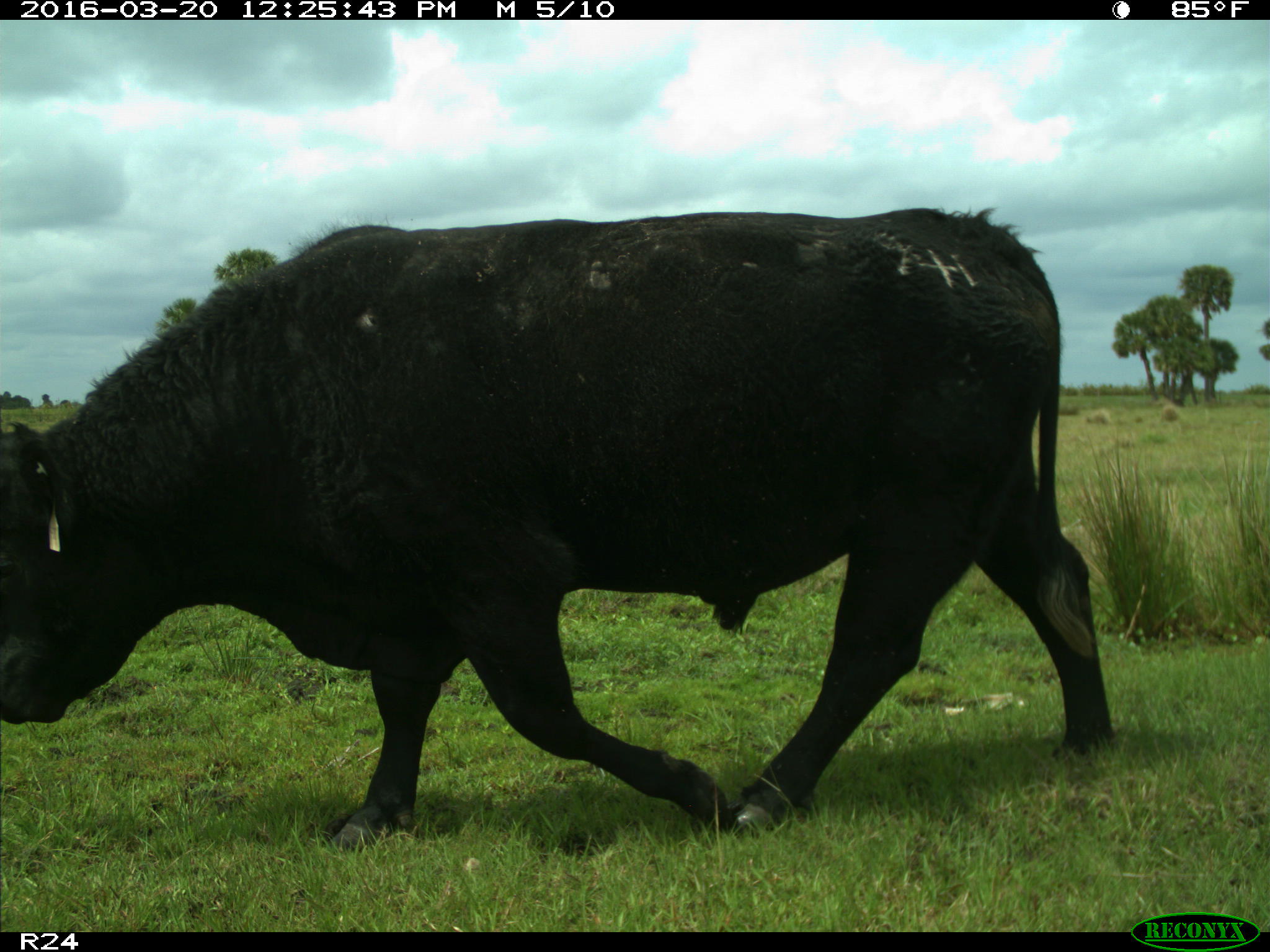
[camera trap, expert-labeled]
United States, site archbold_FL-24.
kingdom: Animalia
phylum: Chordata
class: Mammalia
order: Artiodactyla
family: Bovidae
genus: Bos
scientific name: Bos taurus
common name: domestic cow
Bos taurus (domestic cow).